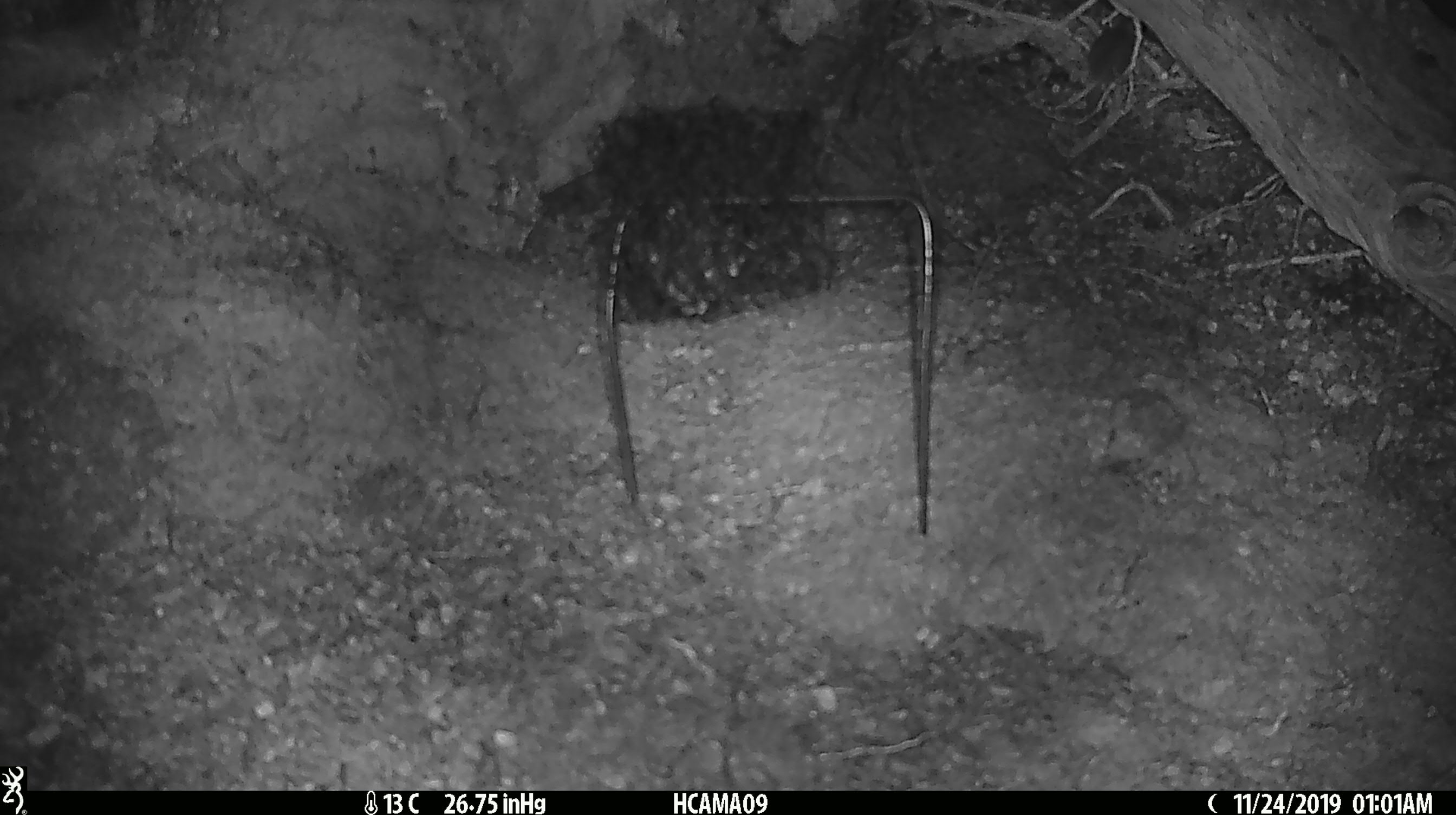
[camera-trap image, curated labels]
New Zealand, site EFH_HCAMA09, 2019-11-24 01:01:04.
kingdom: Animalia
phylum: Chordata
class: Mammalia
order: Rodentia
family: Muridae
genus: Mus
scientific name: Mus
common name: mouse